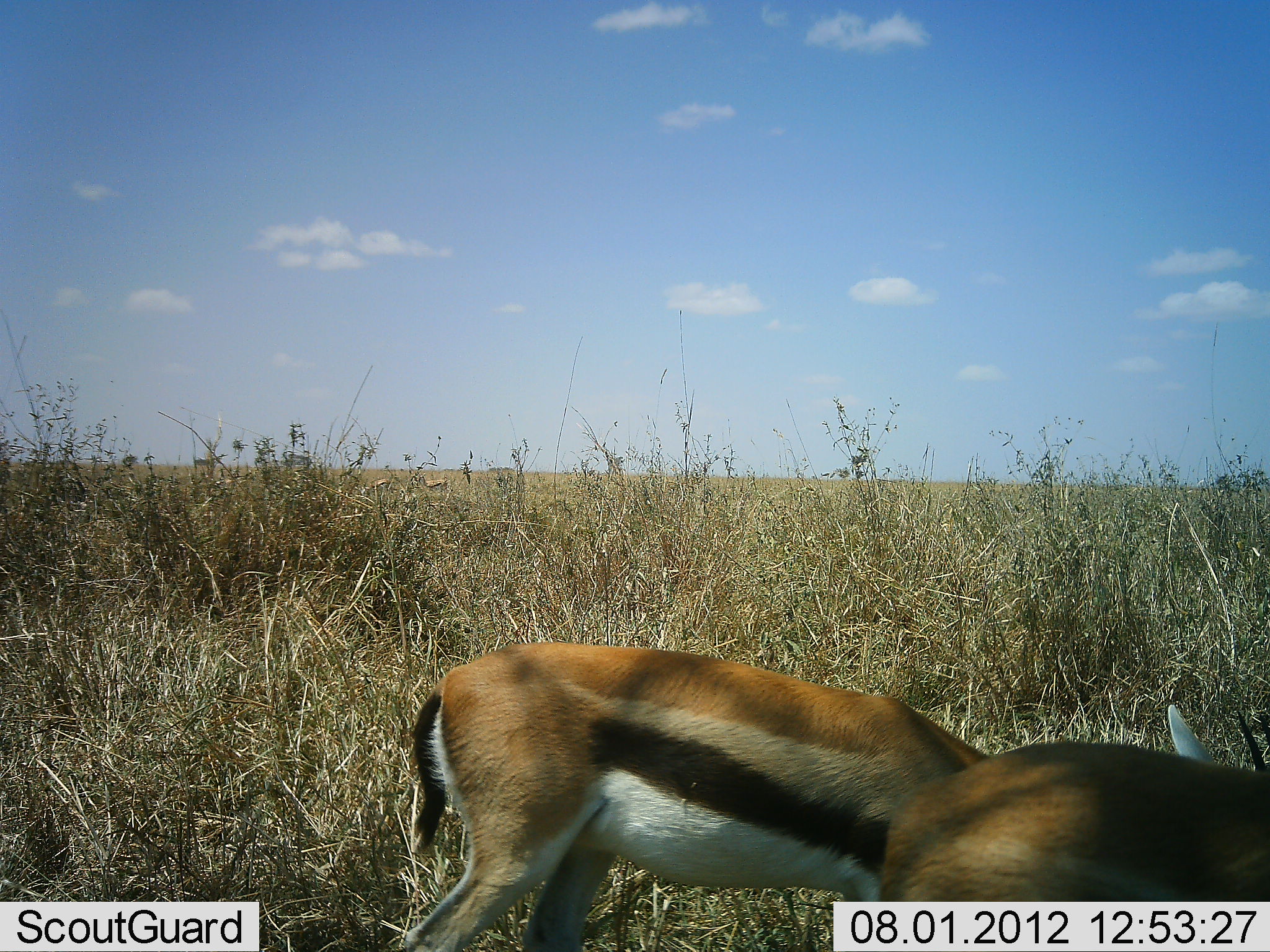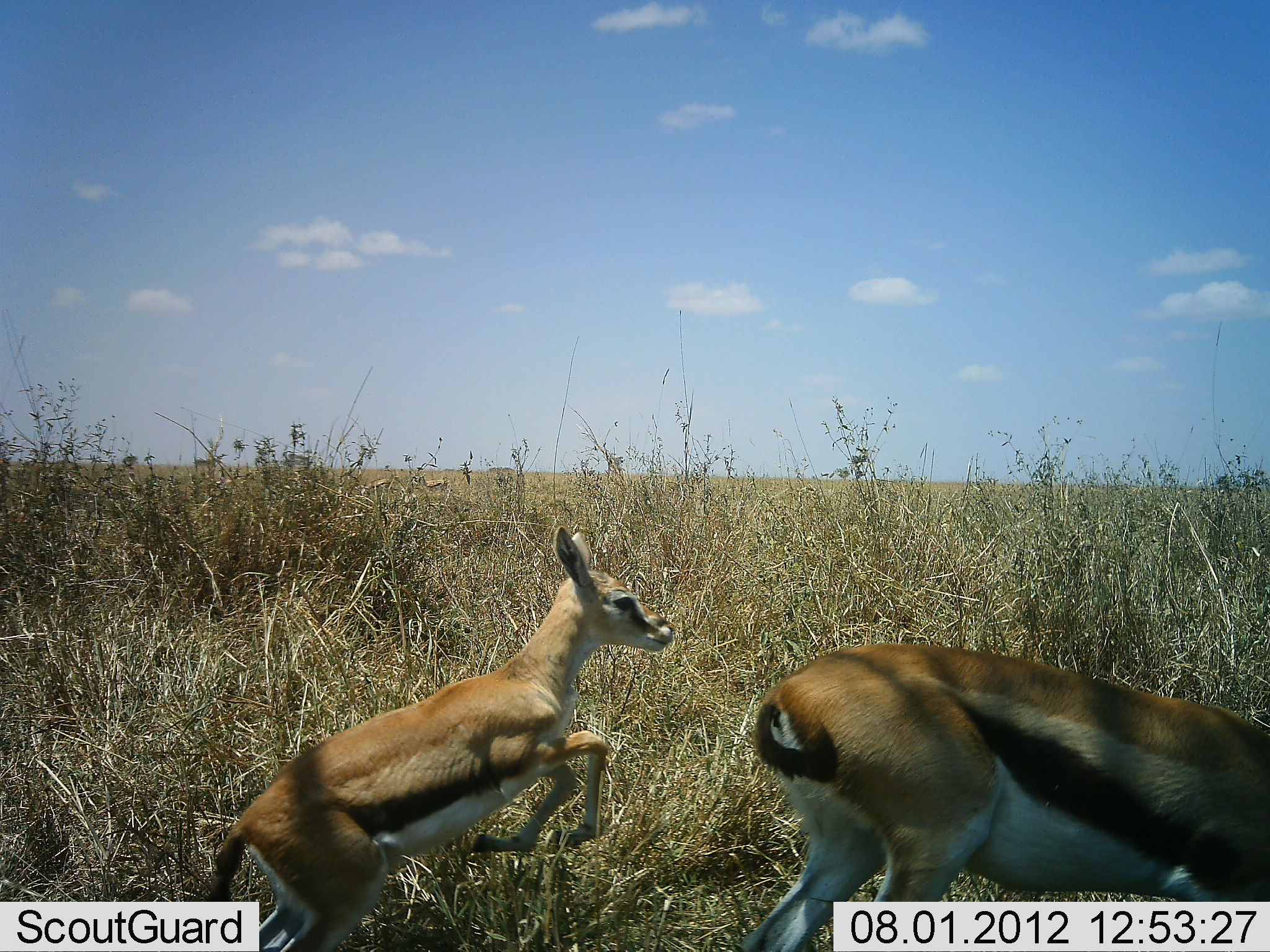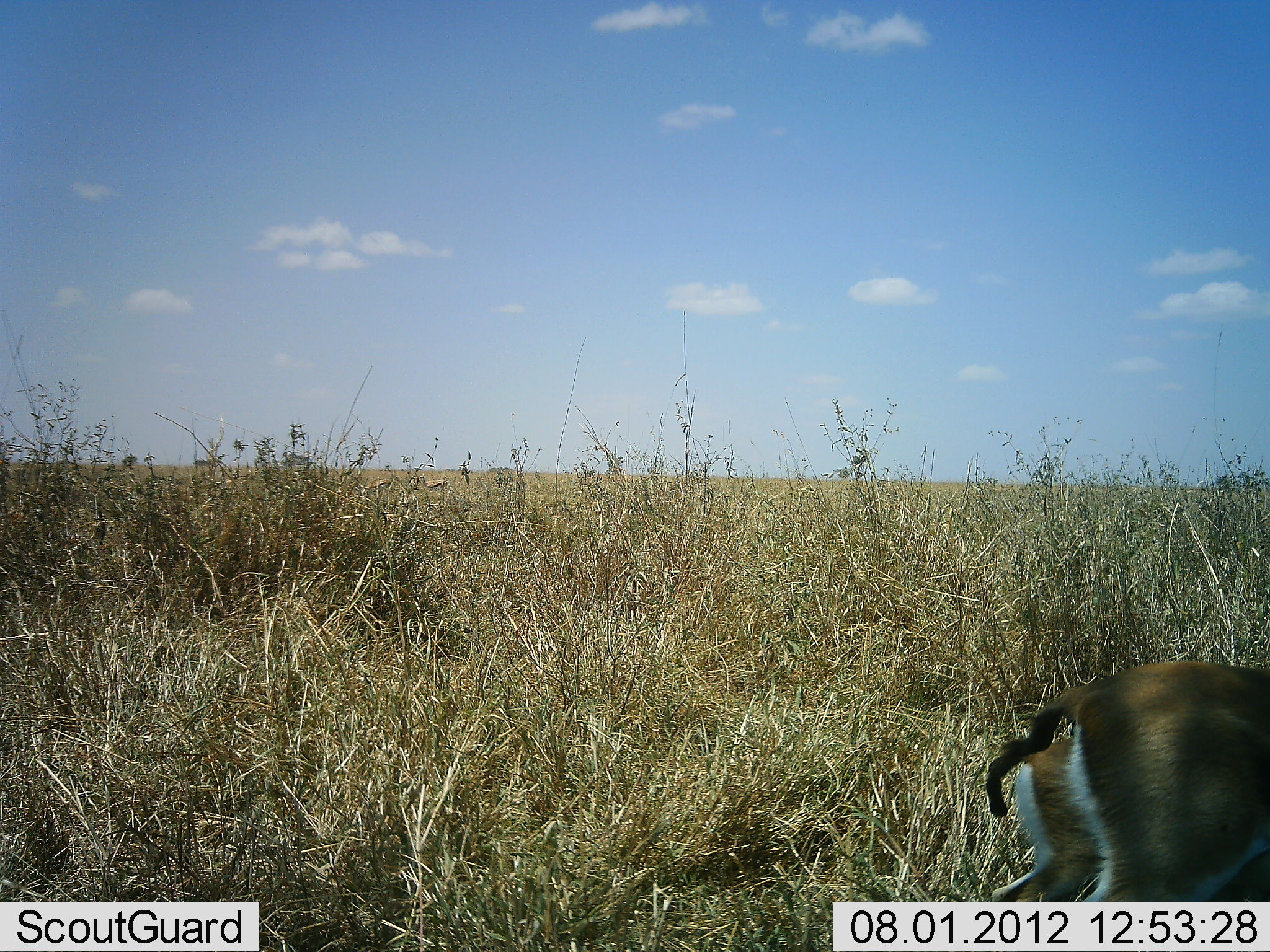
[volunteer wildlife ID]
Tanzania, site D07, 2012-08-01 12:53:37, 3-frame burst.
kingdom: Animalia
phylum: Chordata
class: Mammalia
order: Artiodactyla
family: Bovidae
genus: Eudorcas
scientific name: Eudorcas thomsonii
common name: thomson's gazelle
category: gazellethomsons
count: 3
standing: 10%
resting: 0%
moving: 100%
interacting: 0%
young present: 70%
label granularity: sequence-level